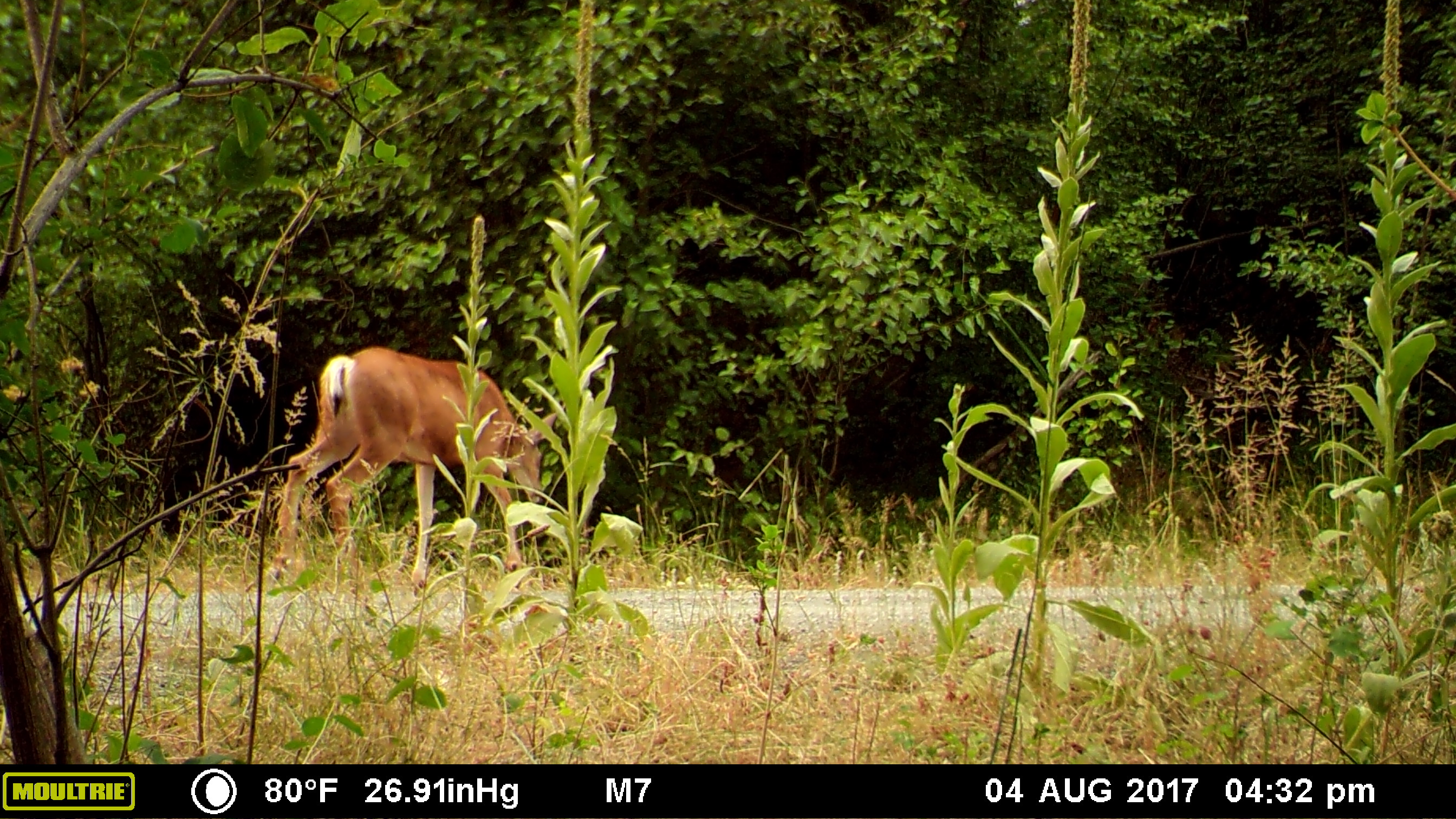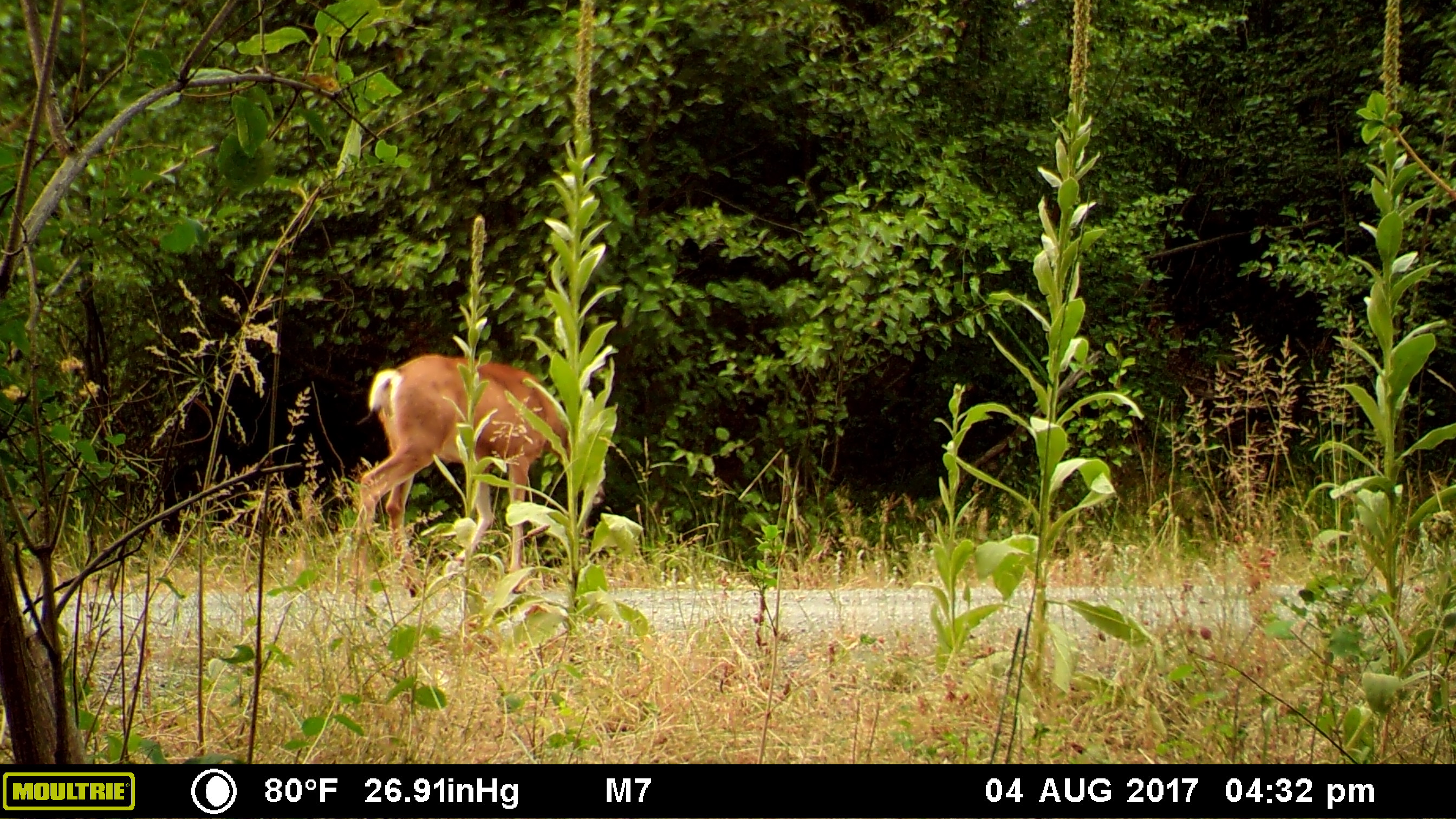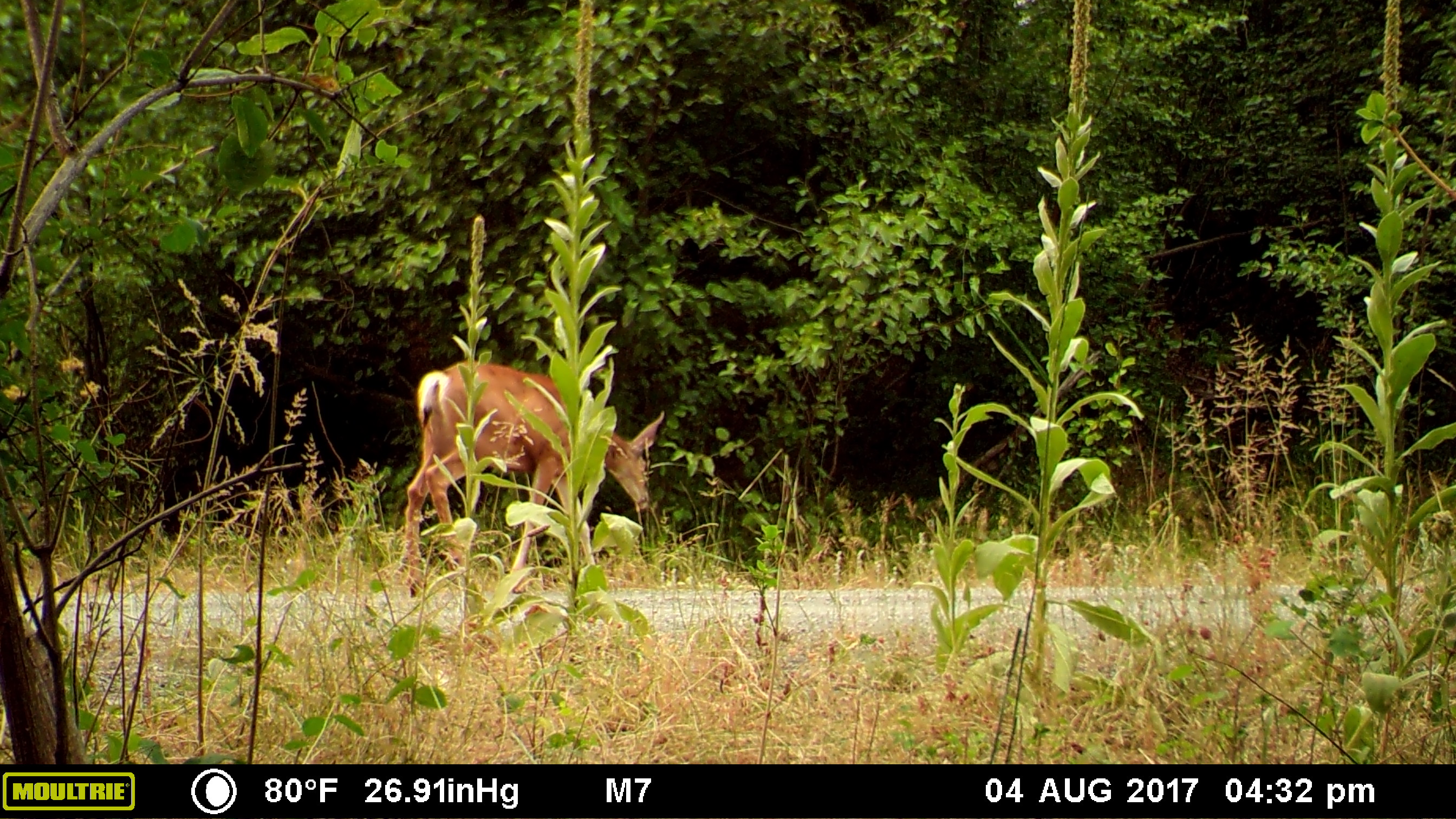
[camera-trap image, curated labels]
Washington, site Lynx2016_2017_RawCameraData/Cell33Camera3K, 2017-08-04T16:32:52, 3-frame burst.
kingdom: Animalia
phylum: Chordata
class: Mammalia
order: Artiodactyla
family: Cervidae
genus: Odocoileus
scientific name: Odocoileus hemionus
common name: mule deer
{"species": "Odocoileus hemionus (mule deer)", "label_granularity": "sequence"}